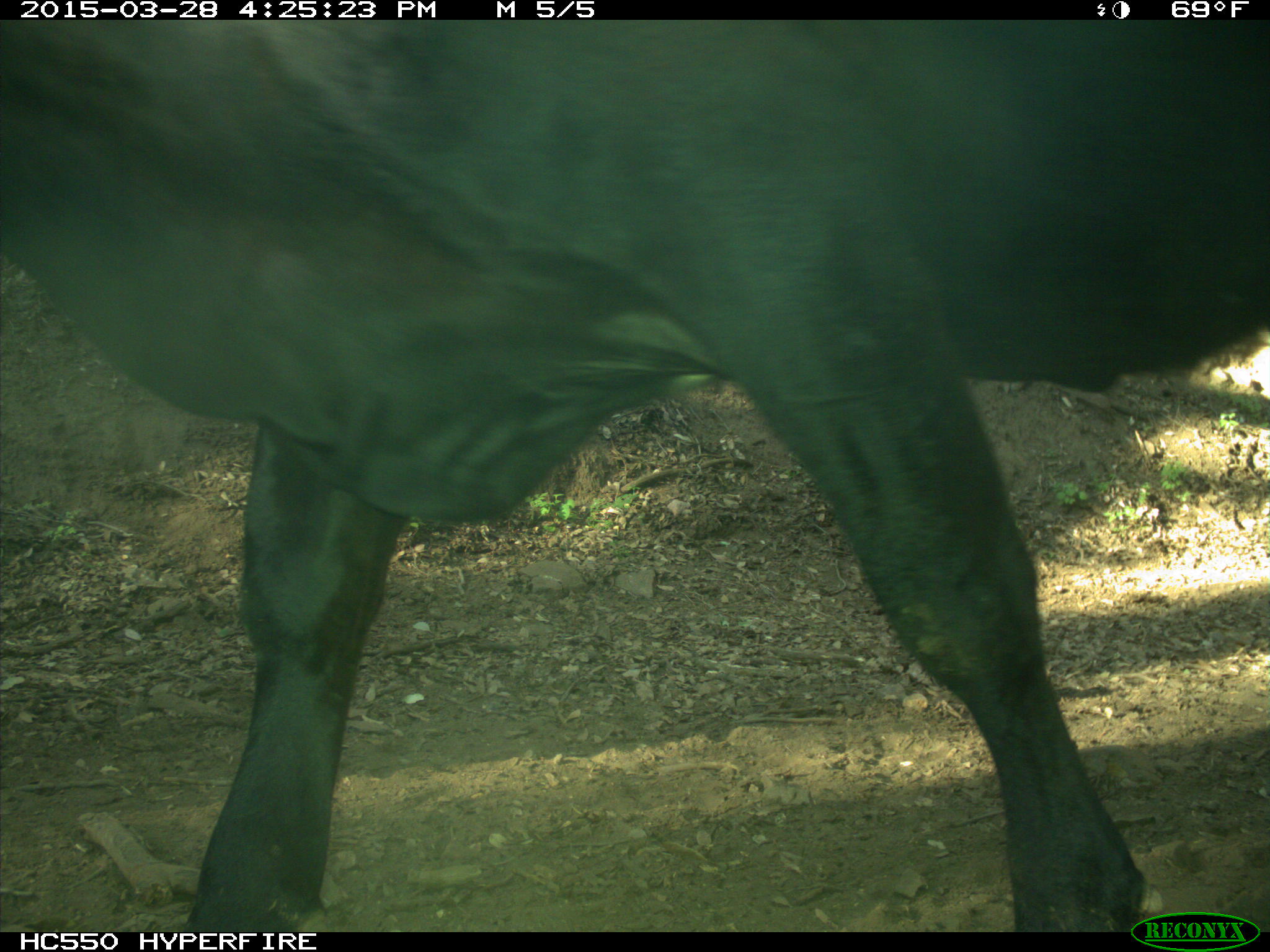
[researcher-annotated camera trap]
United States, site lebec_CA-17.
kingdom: Animalia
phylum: Chordata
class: Mammalia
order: Artiodactyla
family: Bovidae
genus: Bos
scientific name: Bos taurus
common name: domestic cow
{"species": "Bos taurus (domestic cow)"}